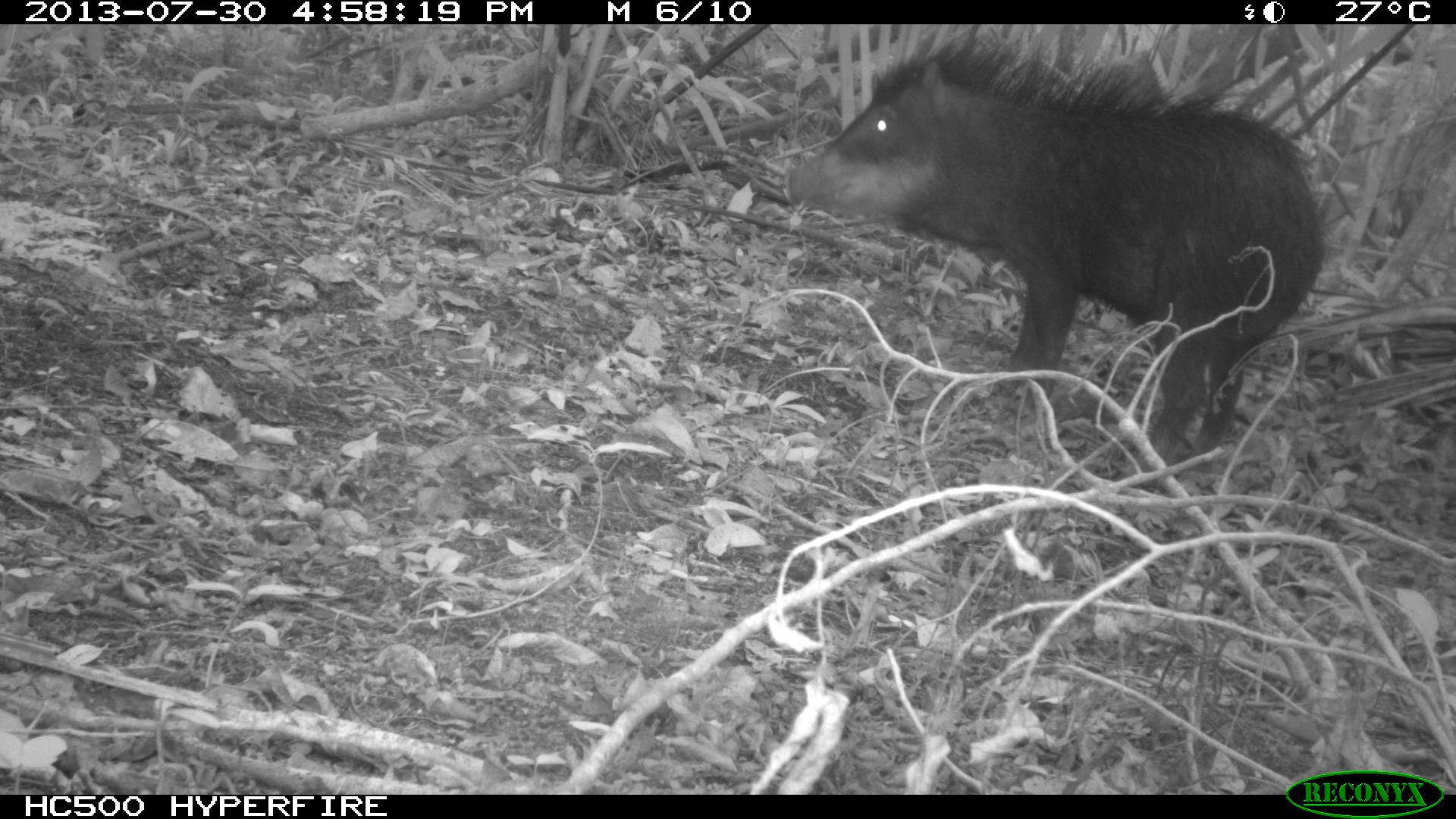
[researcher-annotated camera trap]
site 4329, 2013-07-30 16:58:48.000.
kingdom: Animalia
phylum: Chordata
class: Mammalia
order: Artiodactyla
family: Tayassuidae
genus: Tayassu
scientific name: Tayassu pecari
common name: white-lipped peccary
Tayassu pecari (white-lipped peccary), count 2.